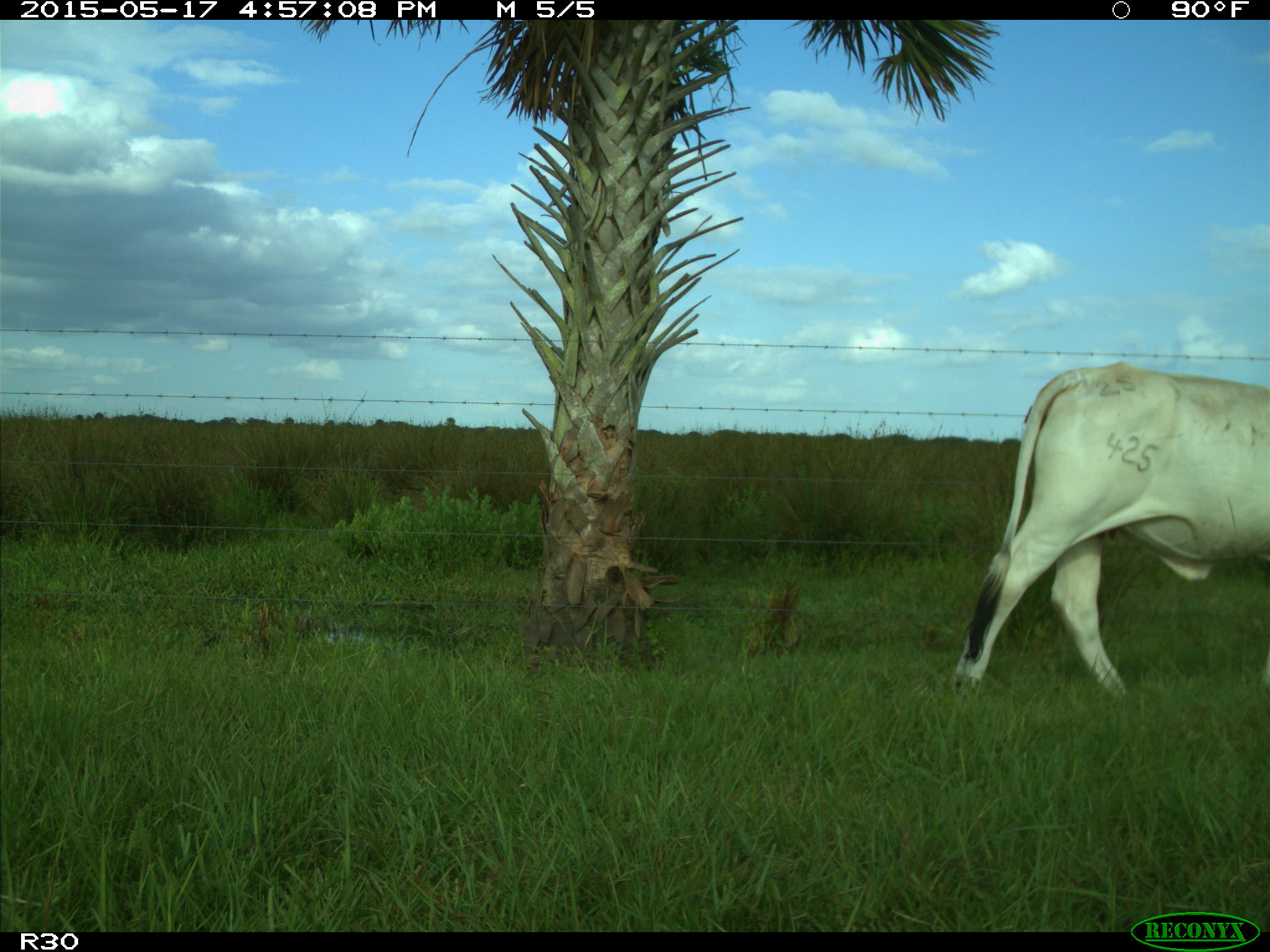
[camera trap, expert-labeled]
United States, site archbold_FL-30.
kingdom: Animalia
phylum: Chordata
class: Mammalia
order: Artiodactyla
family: Bovidae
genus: Bos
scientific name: Bos taurus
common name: domestic cow